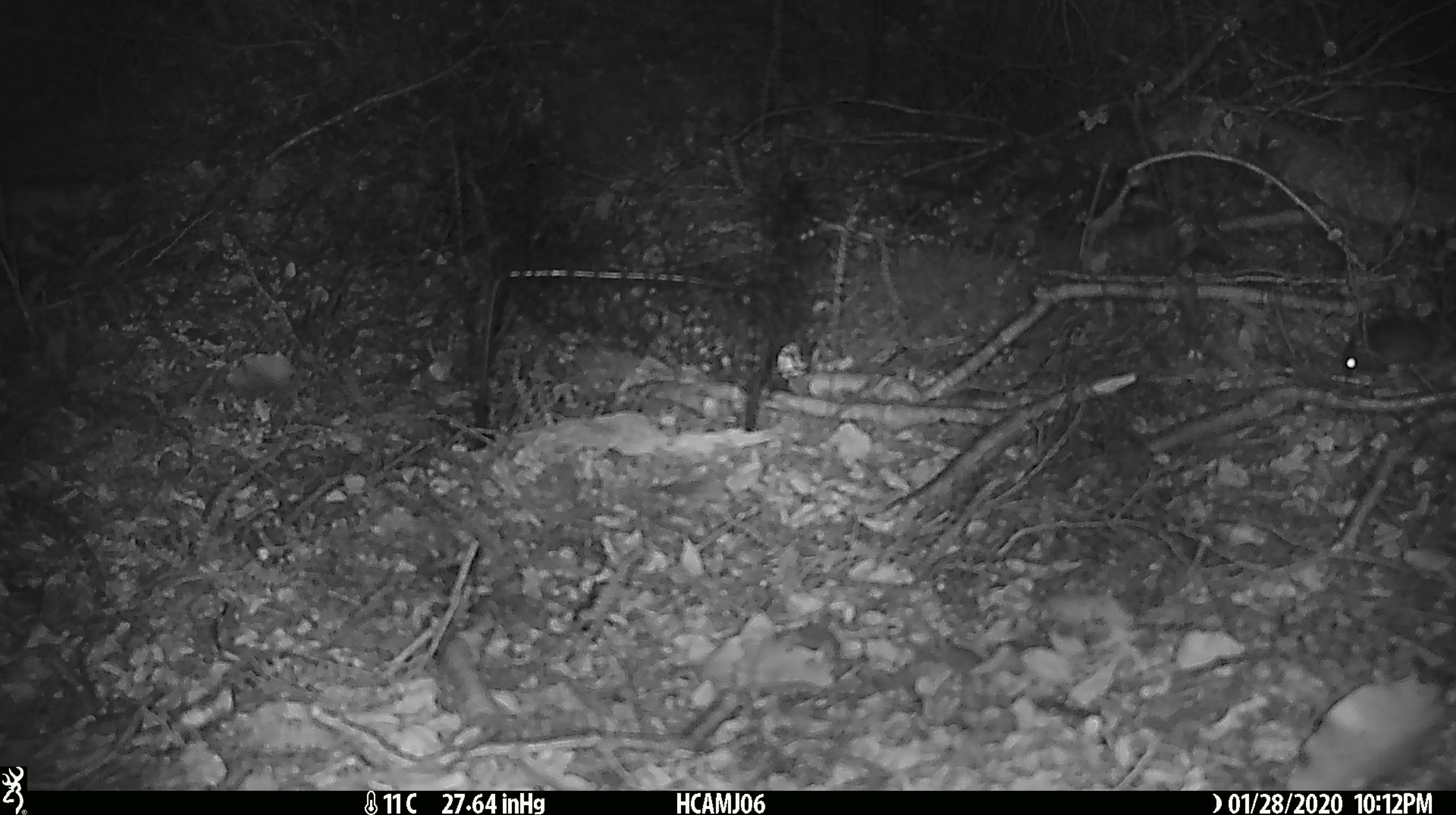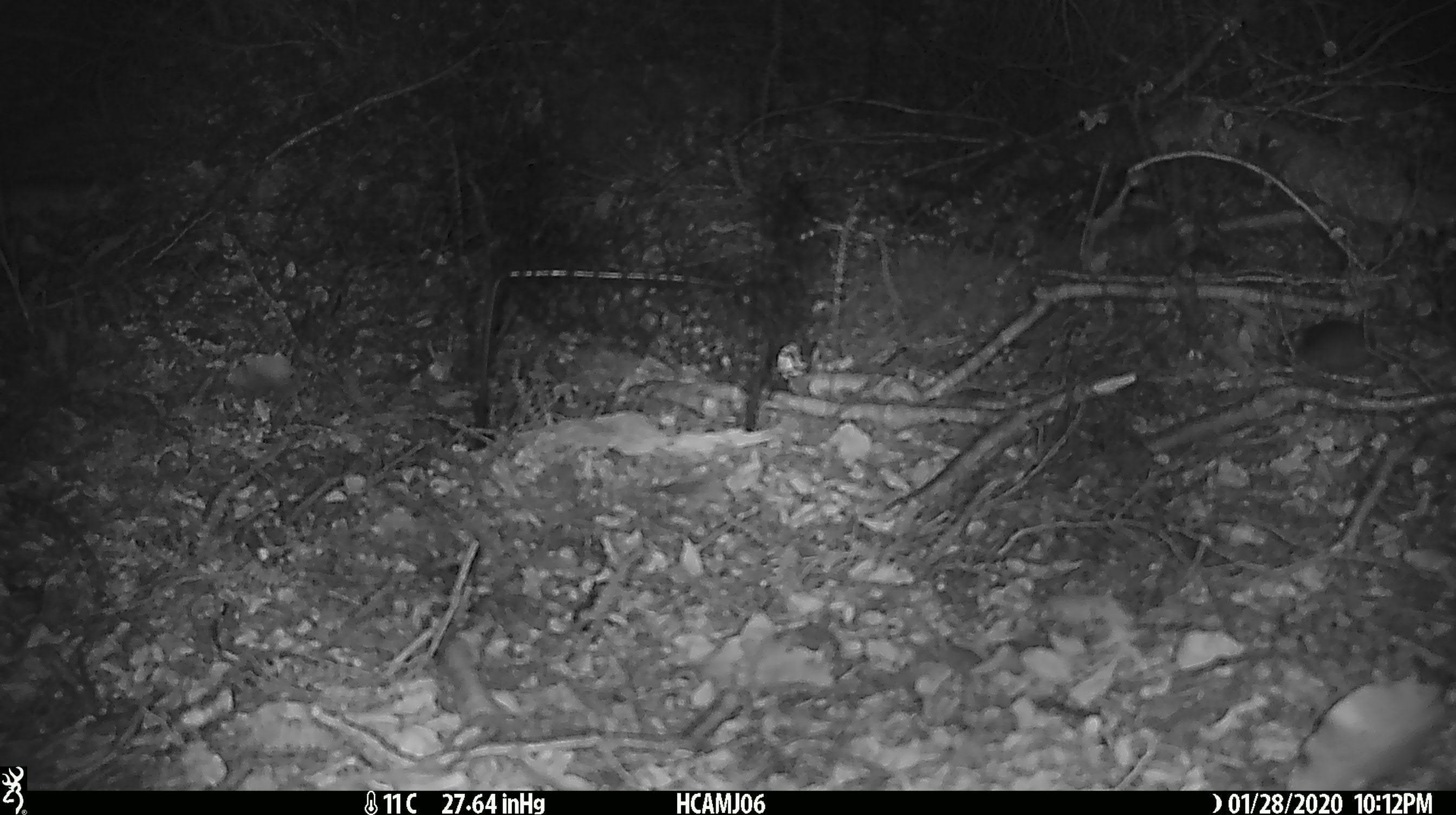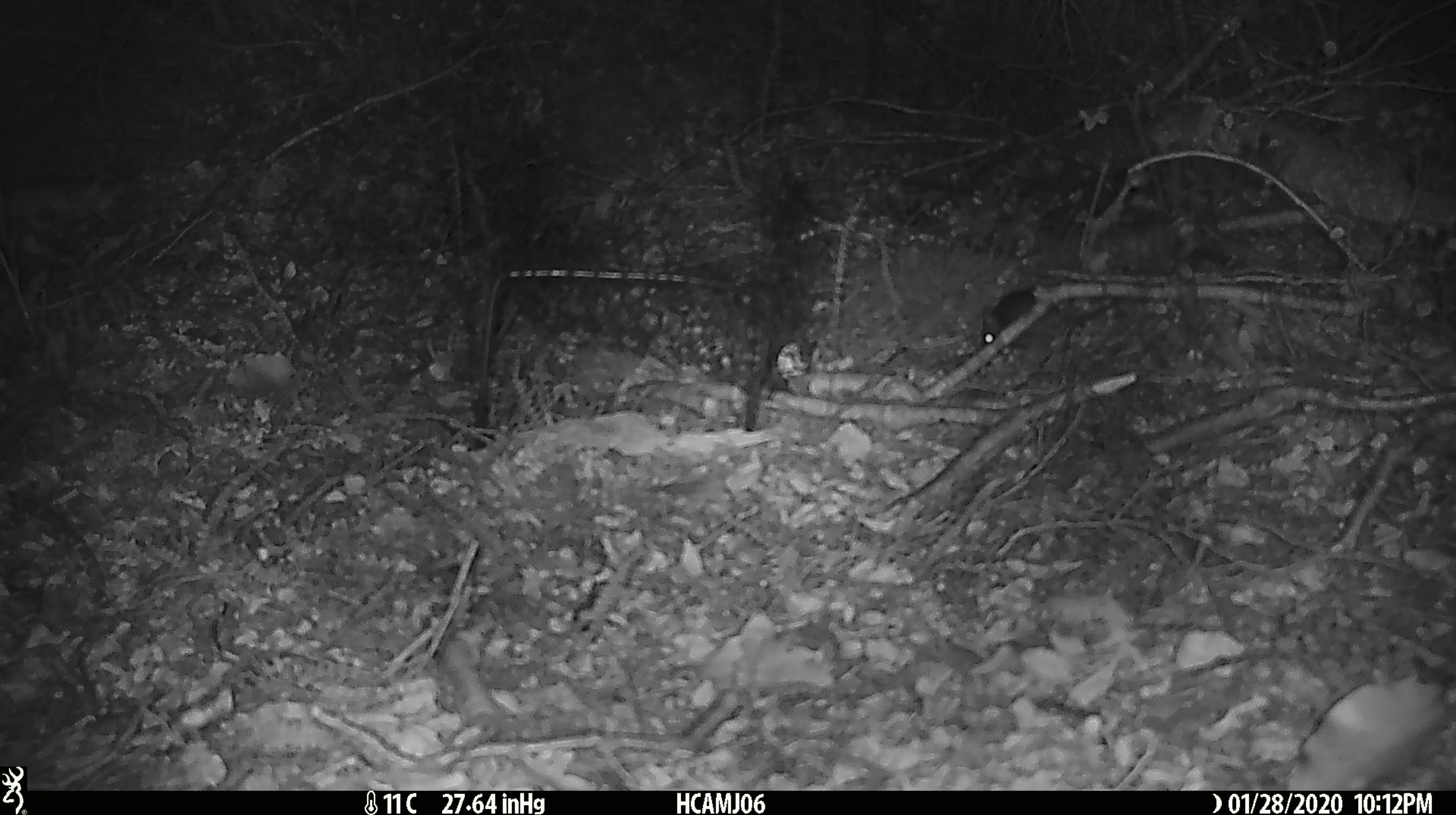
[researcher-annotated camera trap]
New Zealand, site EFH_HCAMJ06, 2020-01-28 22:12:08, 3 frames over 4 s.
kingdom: Animalia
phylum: Chordata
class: Mammalia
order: Rodentia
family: Muridae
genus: Mus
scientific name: Mus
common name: mouse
Mouse (Mus).